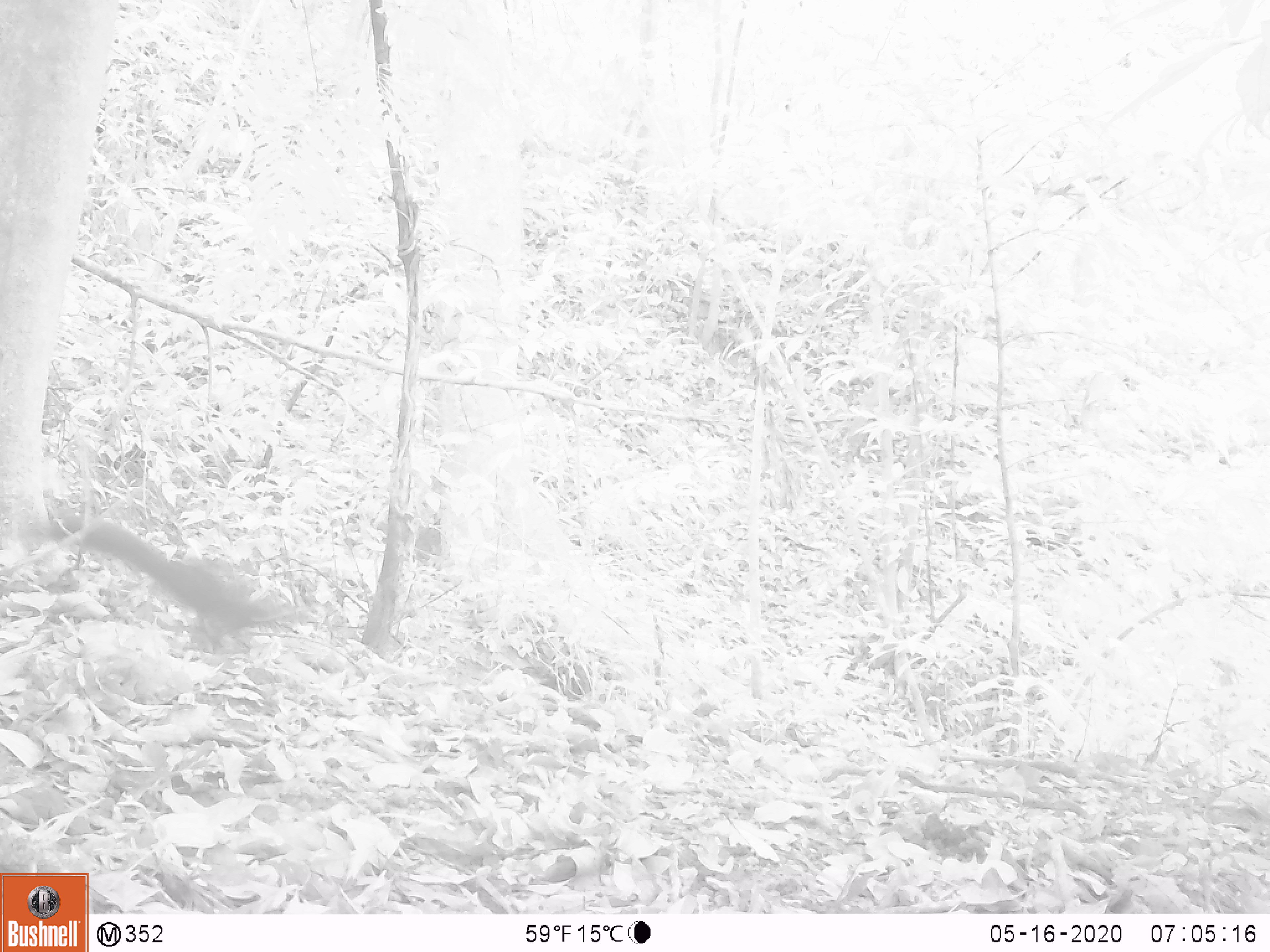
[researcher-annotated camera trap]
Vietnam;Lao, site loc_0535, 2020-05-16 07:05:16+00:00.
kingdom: Animalia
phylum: Chordata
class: Mammalia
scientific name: Mammalia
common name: mammal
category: unidentified small mammal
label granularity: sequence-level